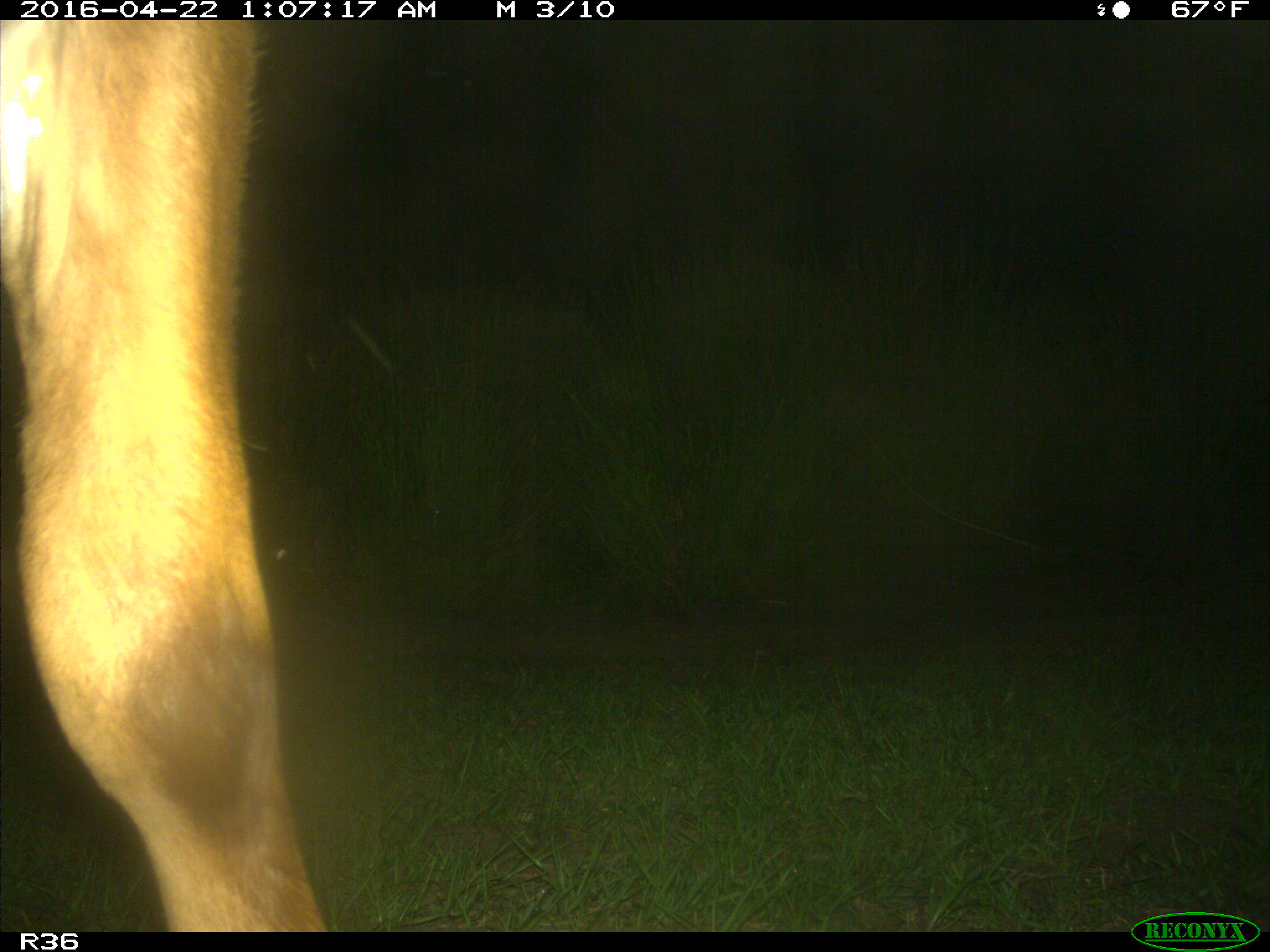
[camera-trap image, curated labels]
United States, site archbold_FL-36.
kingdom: Animalia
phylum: Chordata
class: Mammalia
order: Artiodactyla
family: Bovidae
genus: Bos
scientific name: Bos taurus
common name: domestic cow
Bos taurus (domestic cow).